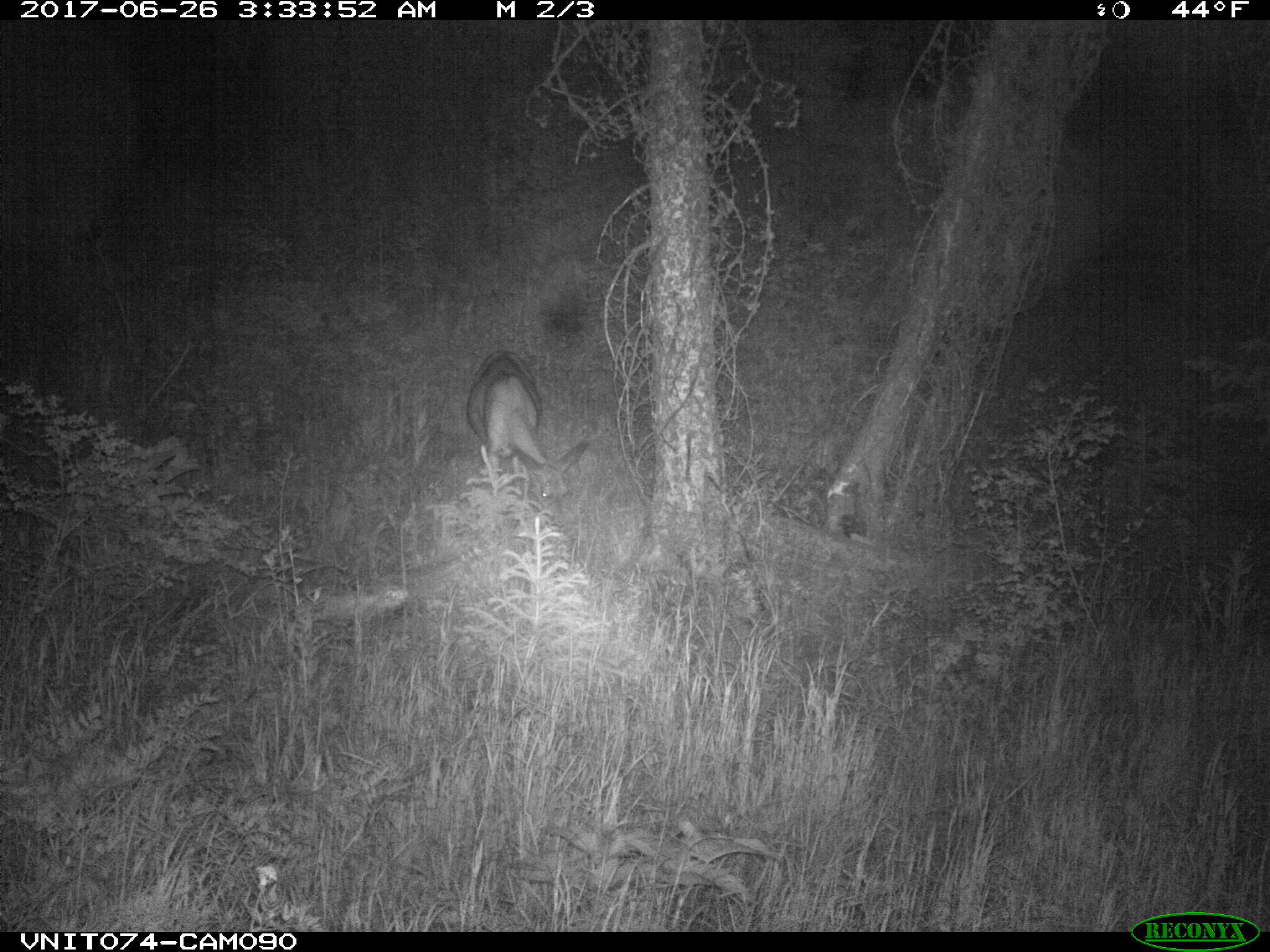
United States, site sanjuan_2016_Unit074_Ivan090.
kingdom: Animalia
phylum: Chordata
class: Mammalia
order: Artiodactyla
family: Cervidae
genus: Odocoileus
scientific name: Odocoileus hemionus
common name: mule deer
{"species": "Odocoileus hemionus (mule deer)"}